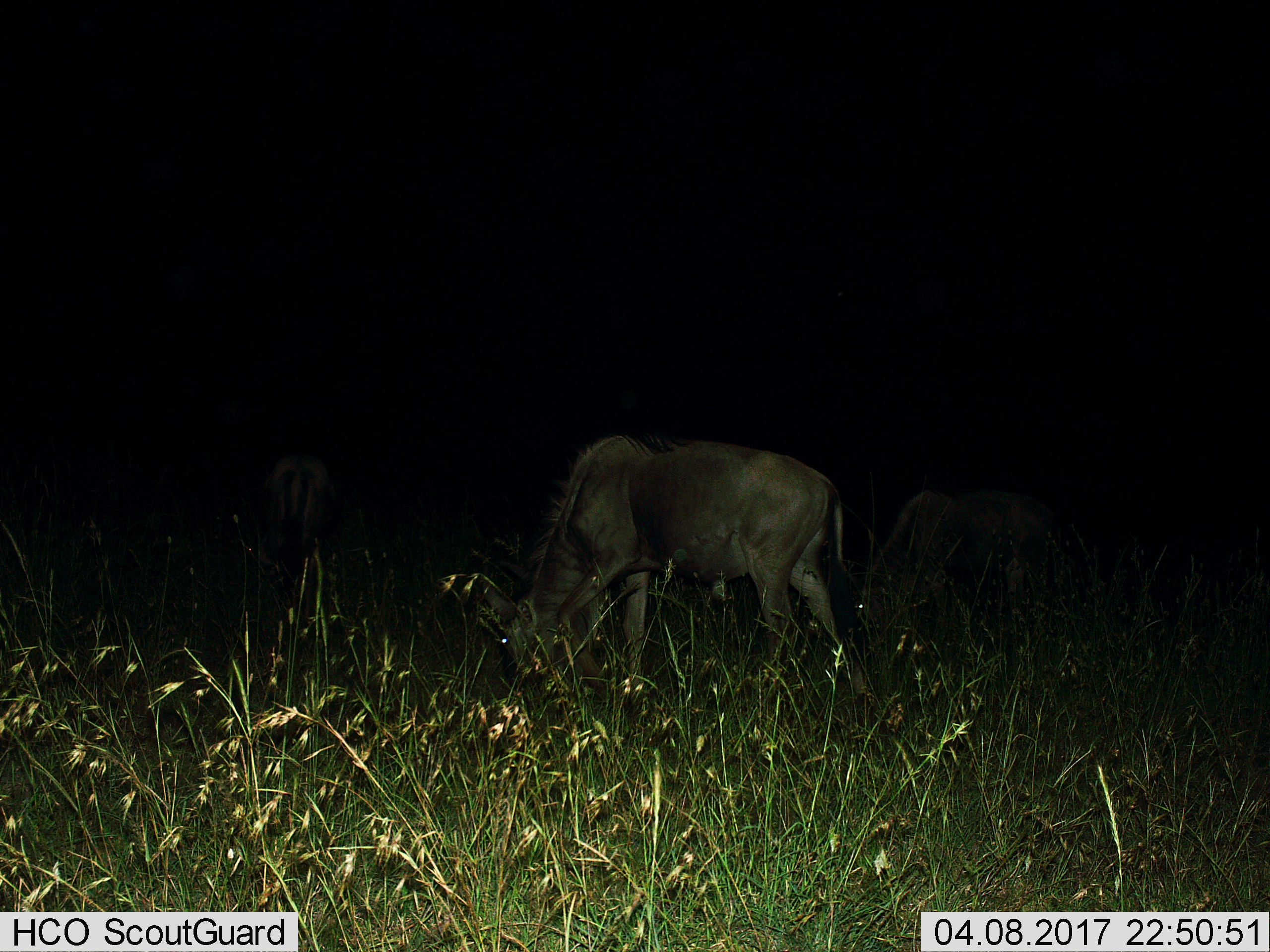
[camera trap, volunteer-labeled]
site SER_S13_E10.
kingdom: Animalia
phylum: Chordata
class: Mammalia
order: Artiodactyla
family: Bovidae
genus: Connochaetes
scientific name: Connochaetes taurinus taurinus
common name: blue wildebeest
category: wildebeestblue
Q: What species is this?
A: Wildebeestblue (blue wildebeest) (Connochaetes taurinus taurinus).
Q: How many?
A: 3.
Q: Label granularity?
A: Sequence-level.